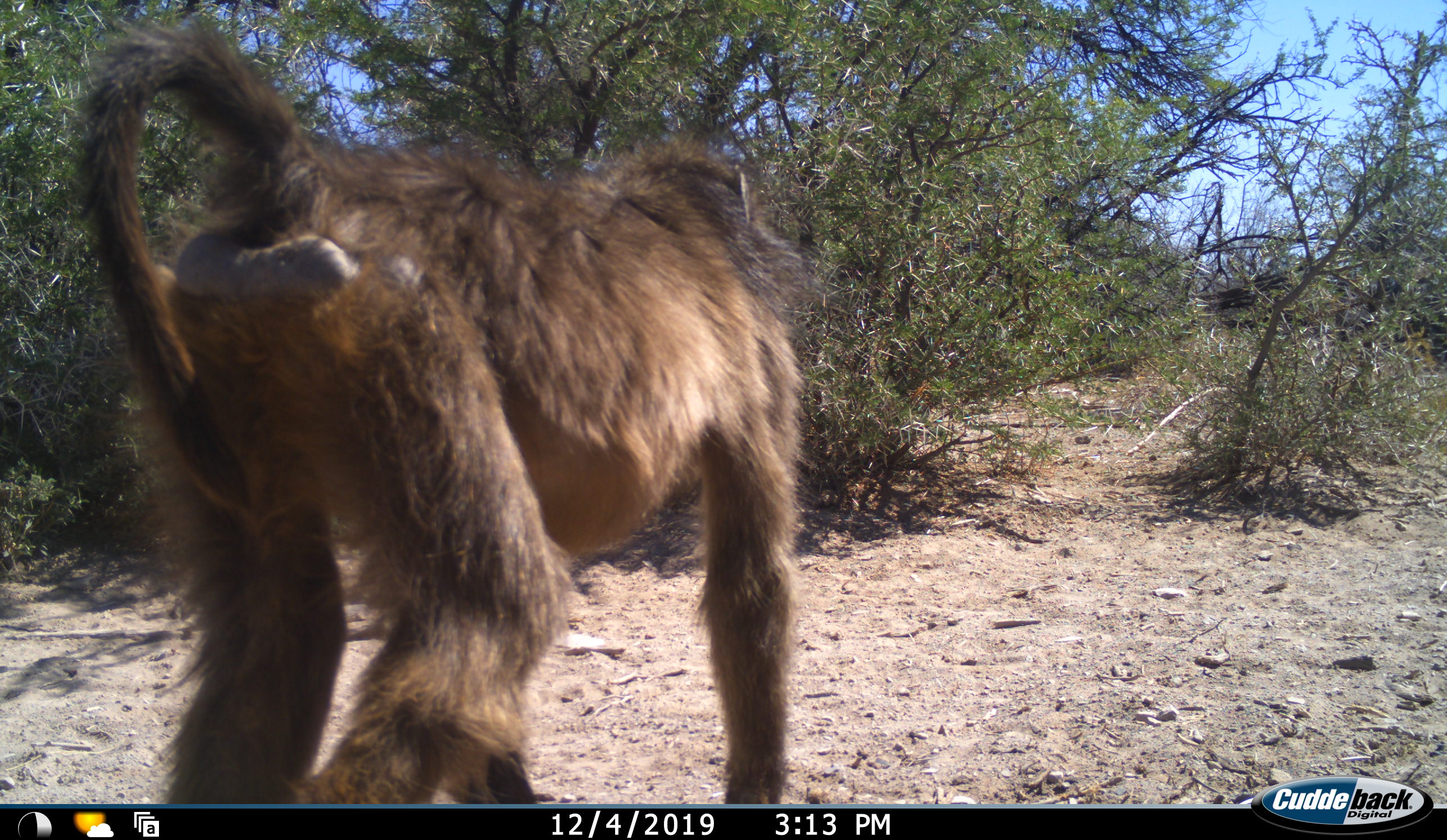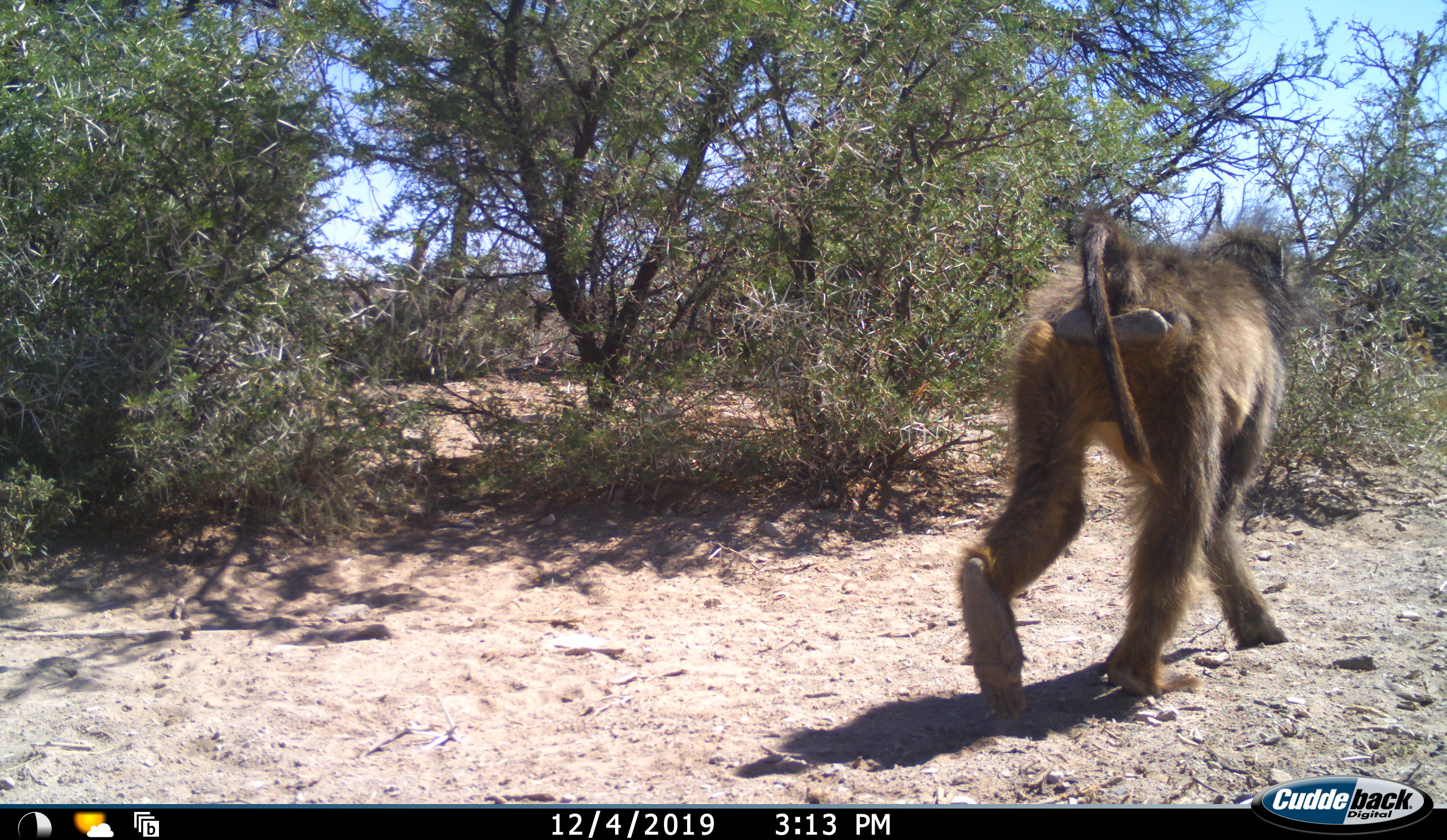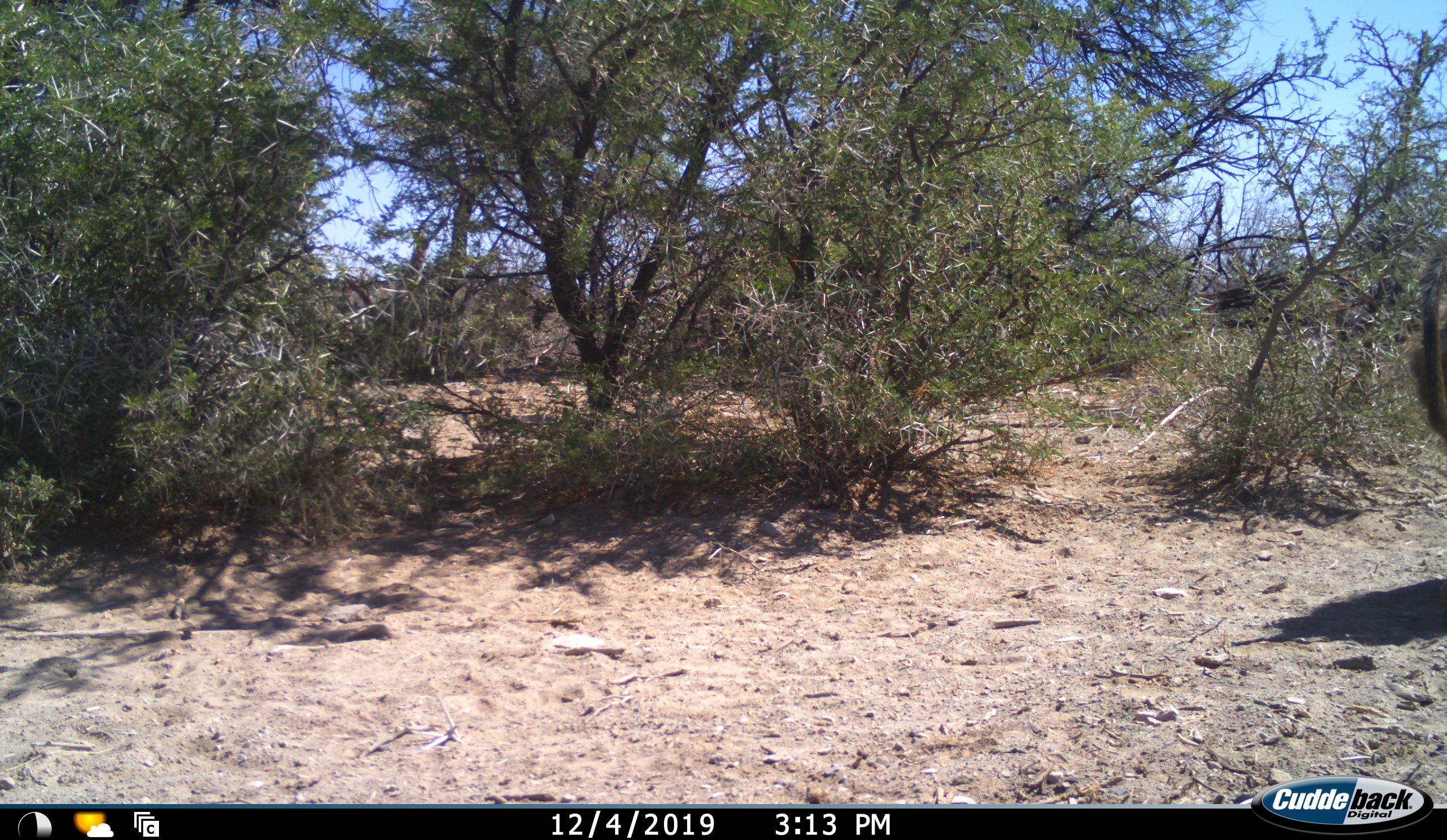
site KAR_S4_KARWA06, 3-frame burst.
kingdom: Animalia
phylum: Chordata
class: Mammalia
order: Primates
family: Cercopithecidae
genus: Papio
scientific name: Papio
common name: baboon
Baboon (Papio), count 1. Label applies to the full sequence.